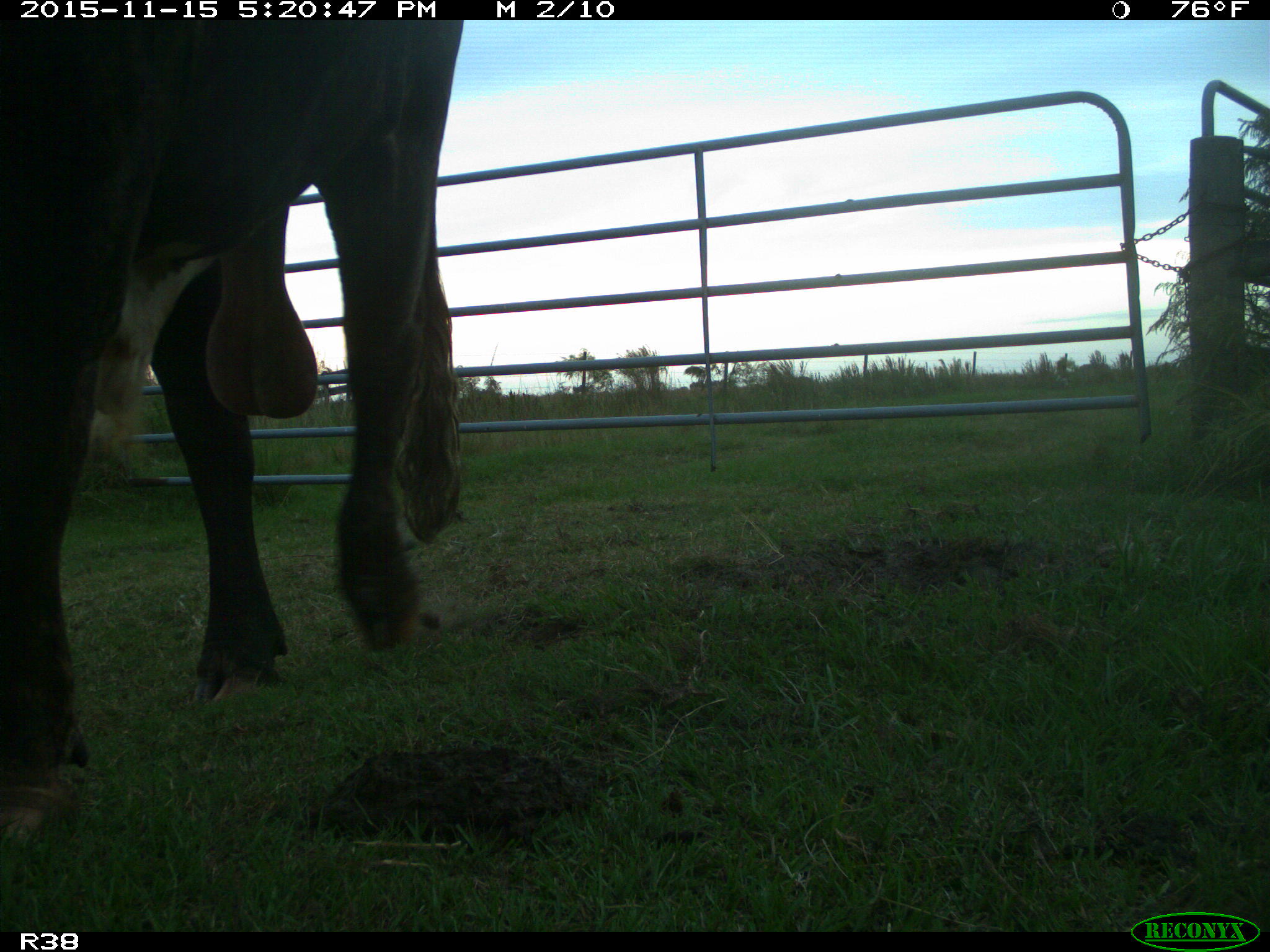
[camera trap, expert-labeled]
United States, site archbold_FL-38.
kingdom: Animalia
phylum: Chordata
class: Mammalia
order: Artiodactyla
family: Bovidae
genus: Bos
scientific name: Bos taurus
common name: domestic cow